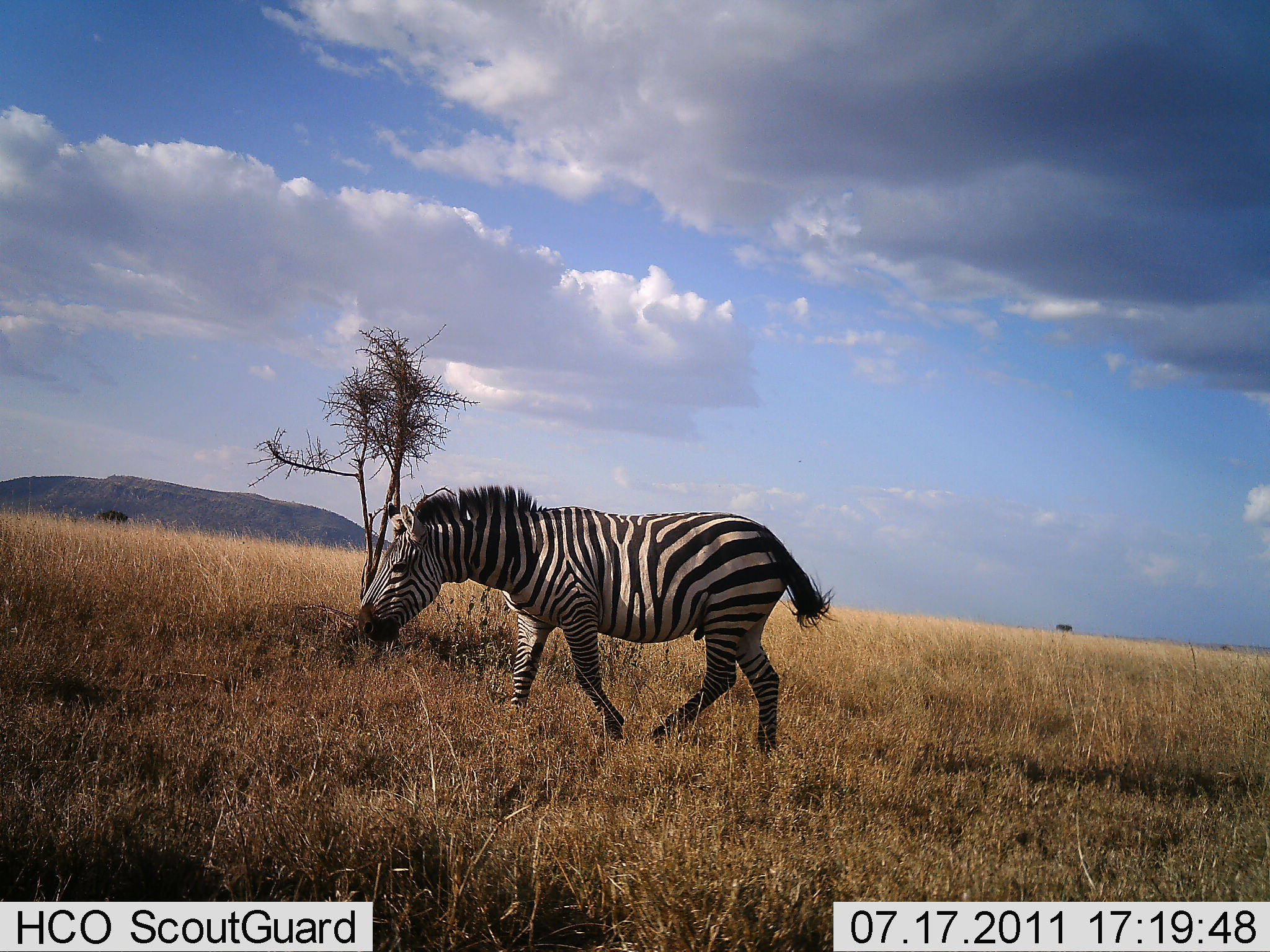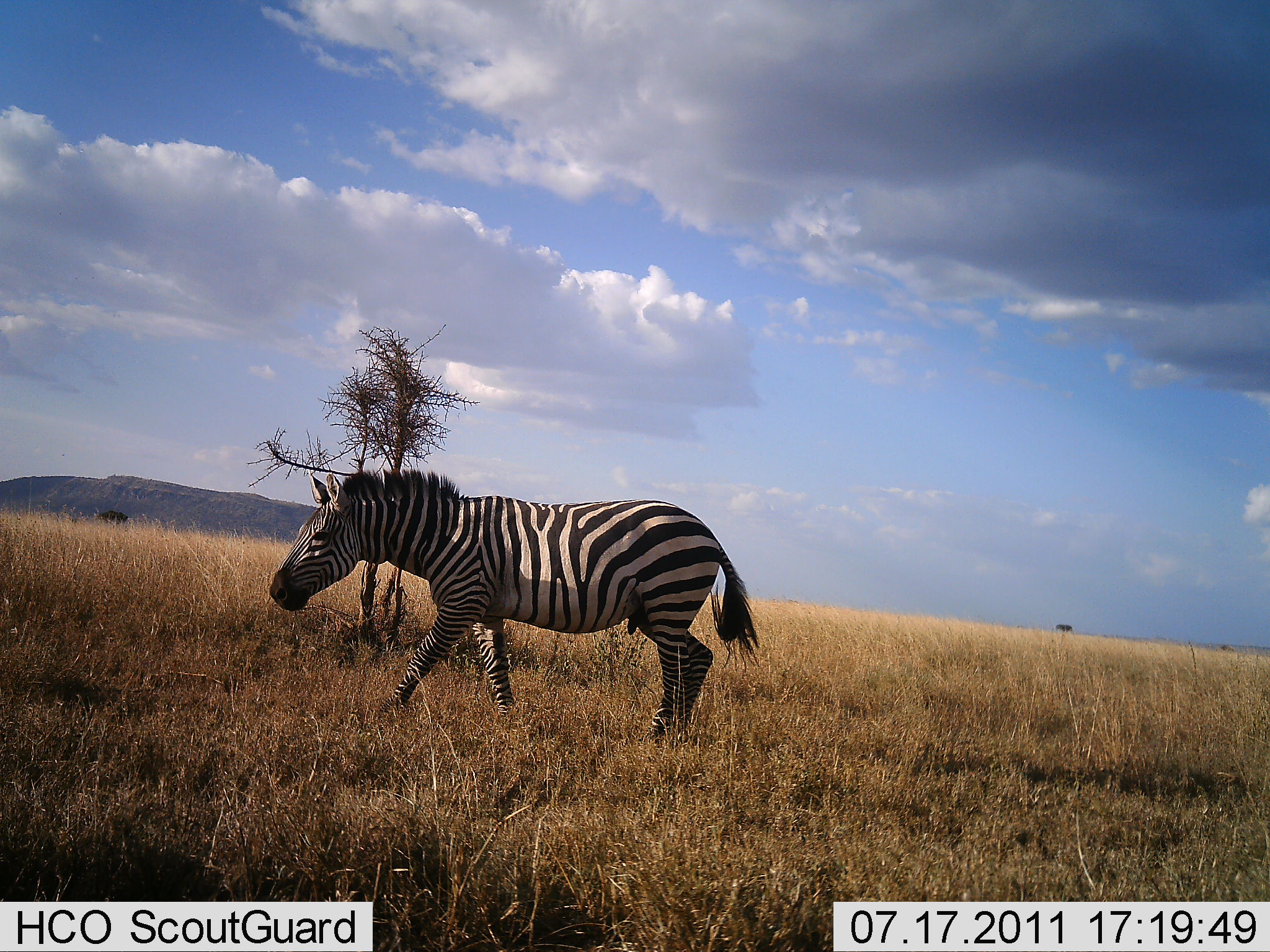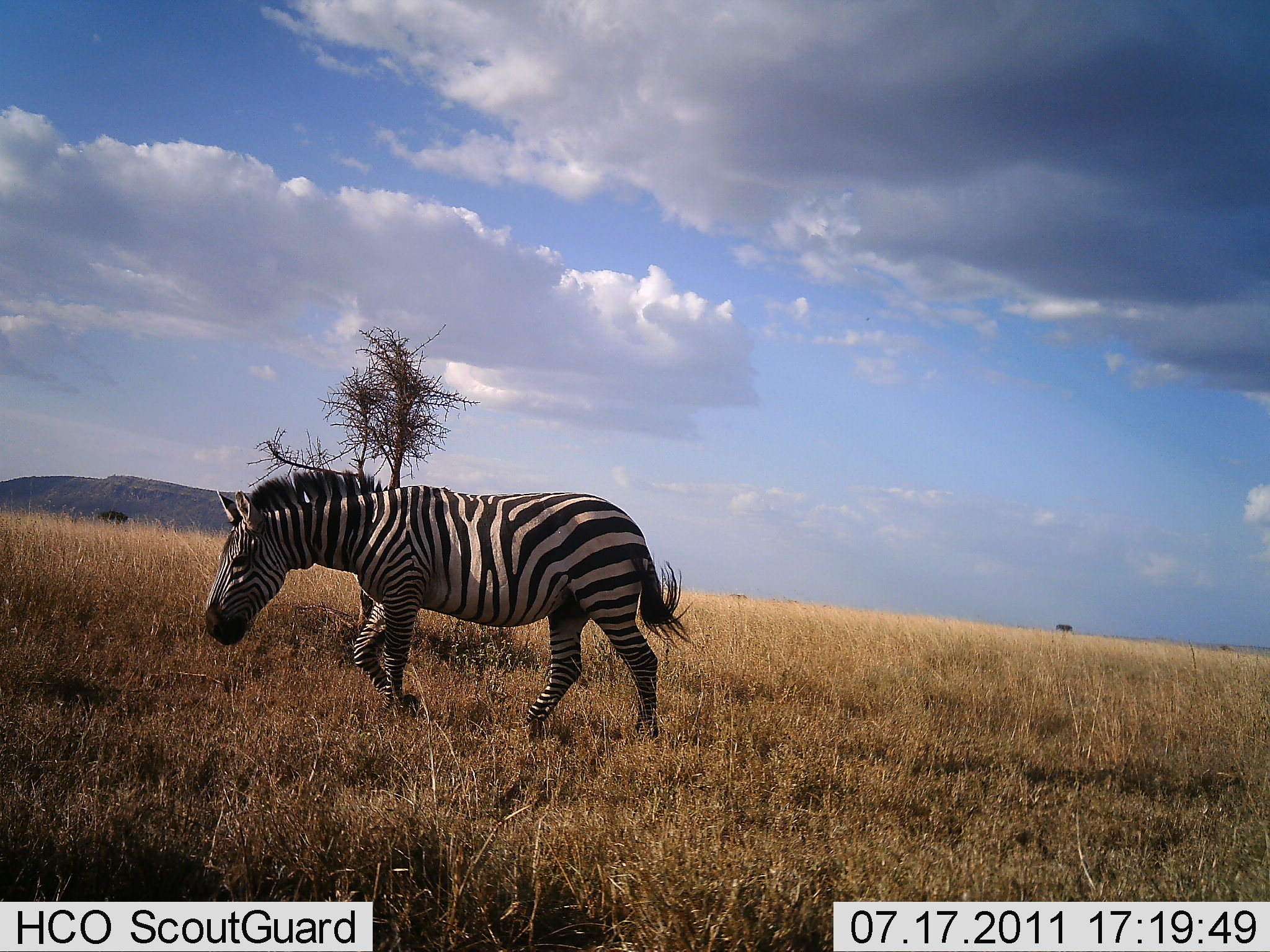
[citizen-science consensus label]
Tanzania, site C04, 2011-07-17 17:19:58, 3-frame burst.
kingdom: Animalia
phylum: Chordata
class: Mammalia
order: Perissodactyla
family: Equidae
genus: Equus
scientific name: Equus quagga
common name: plains zebra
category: zebra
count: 1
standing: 17%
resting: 0%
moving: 92%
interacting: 0%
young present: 0%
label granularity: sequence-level